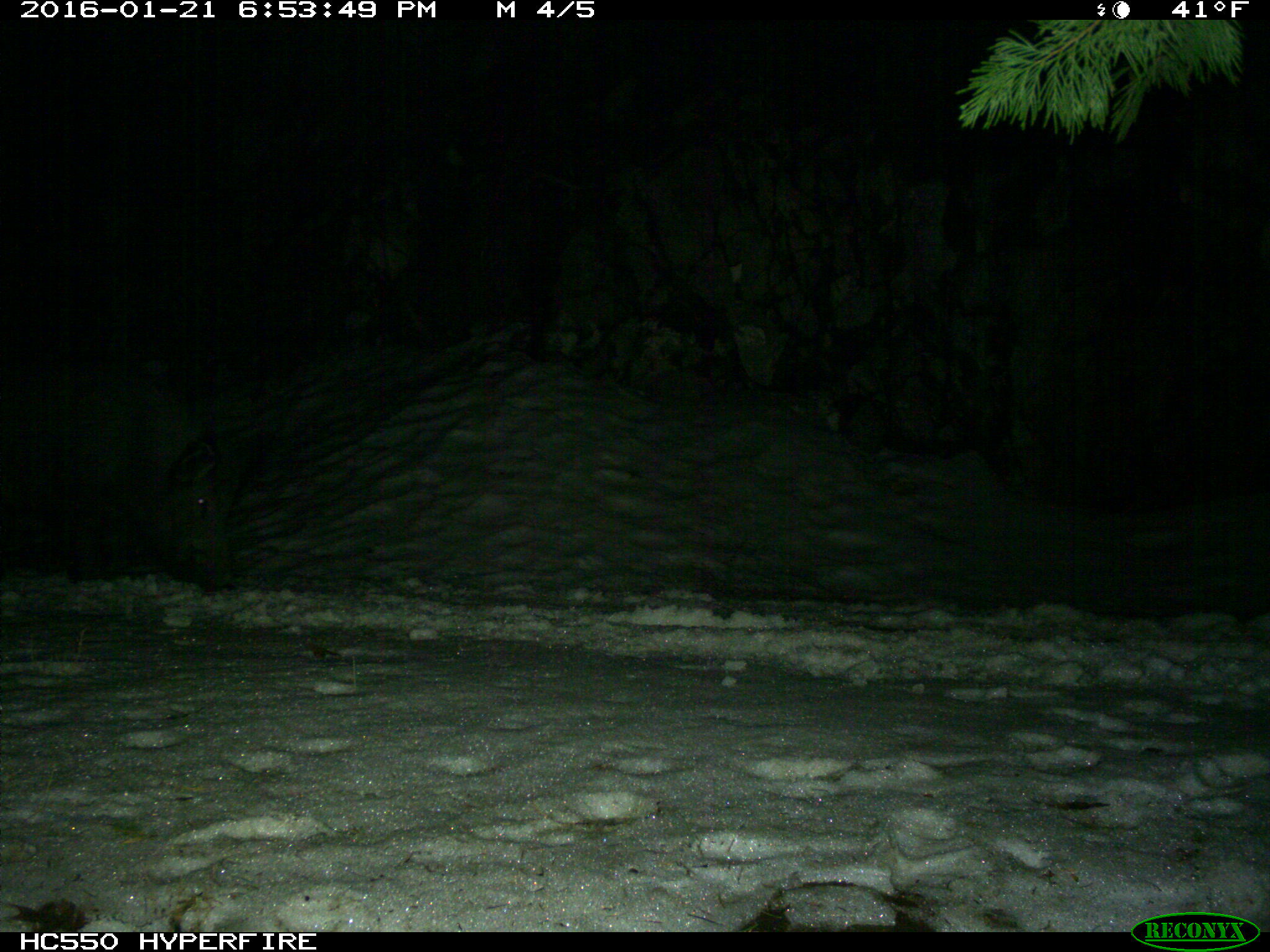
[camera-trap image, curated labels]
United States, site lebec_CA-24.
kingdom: Animalia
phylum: Chordata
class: Mammalia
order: Artiodactyla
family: Suidae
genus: Sus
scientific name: Sus scrofa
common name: wild boar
Sus scrofa (wild boar).